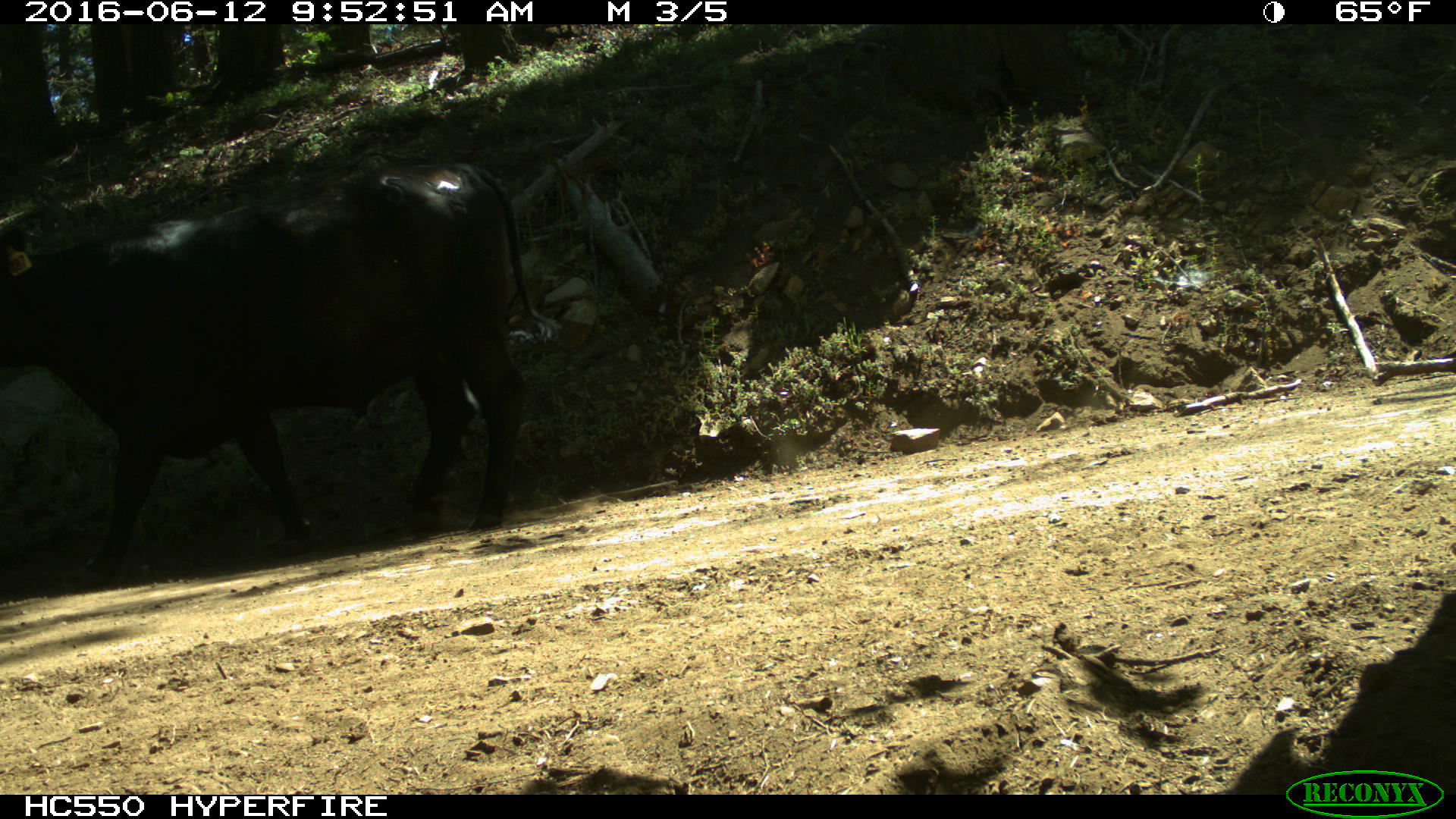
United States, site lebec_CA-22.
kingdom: Animalia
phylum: Chordata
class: Mammalia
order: Artiodactyla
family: Bovidae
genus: Bos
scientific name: Bos taurus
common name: domestic cow